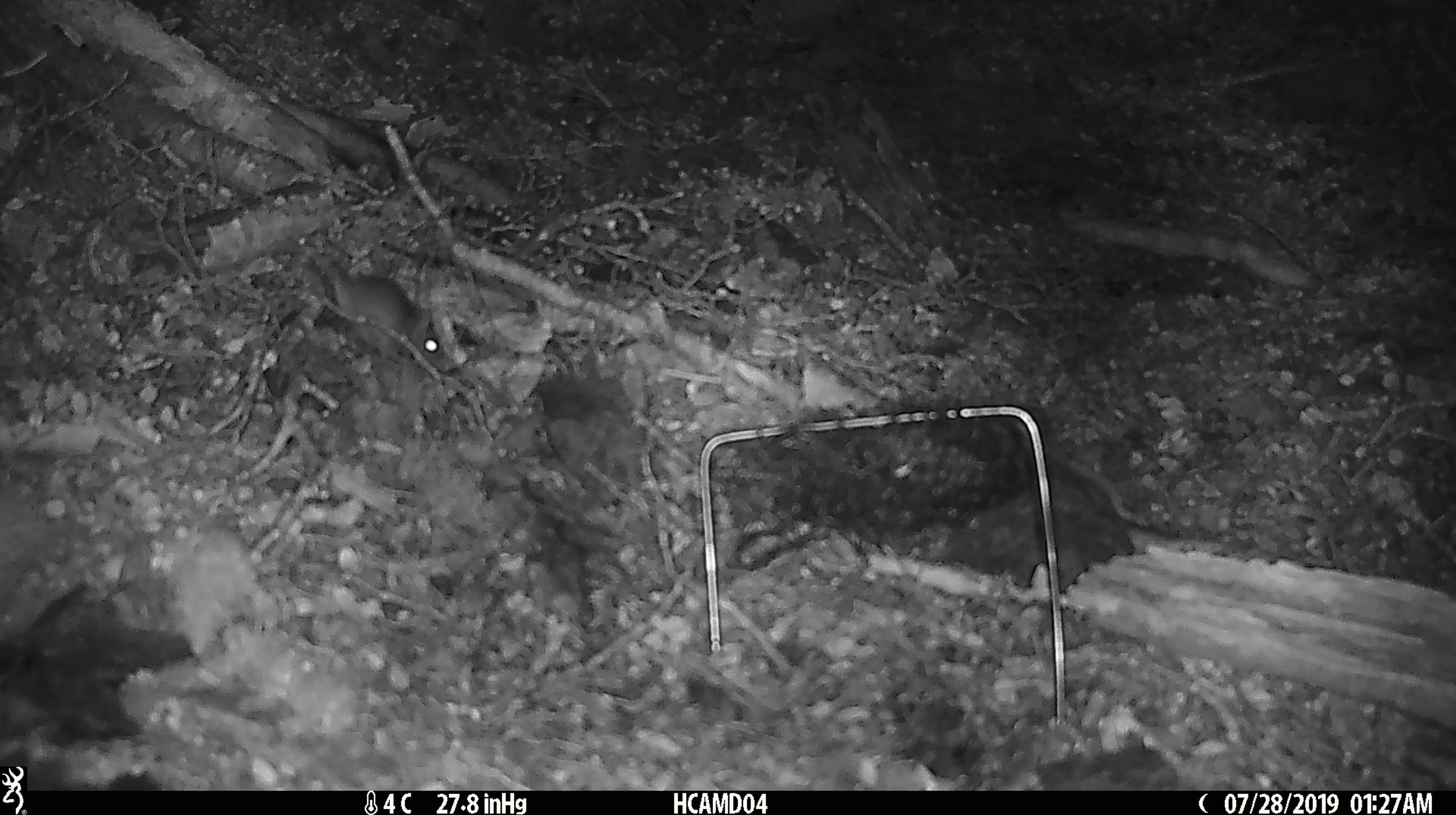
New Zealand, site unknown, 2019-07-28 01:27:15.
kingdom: Animalia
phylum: Chordata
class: Mammalia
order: Rodentia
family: Muridae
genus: Mus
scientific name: Mus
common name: mouse